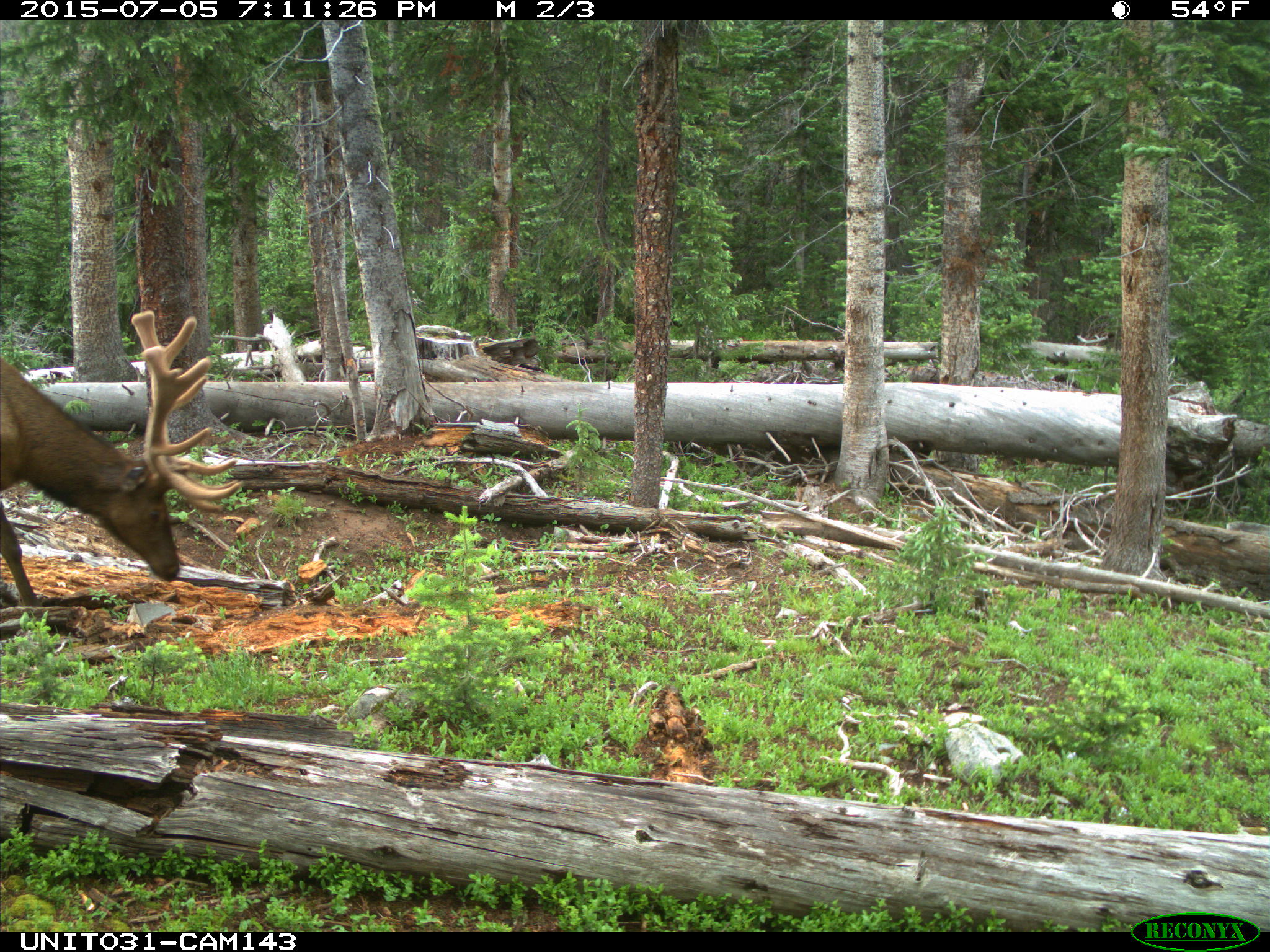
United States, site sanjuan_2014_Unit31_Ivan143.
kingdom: Animalia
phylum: Chordata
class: Mammalia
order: Artiodactyla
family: Cervidae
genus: Cervus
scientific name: Cervus elaphus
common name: red deer